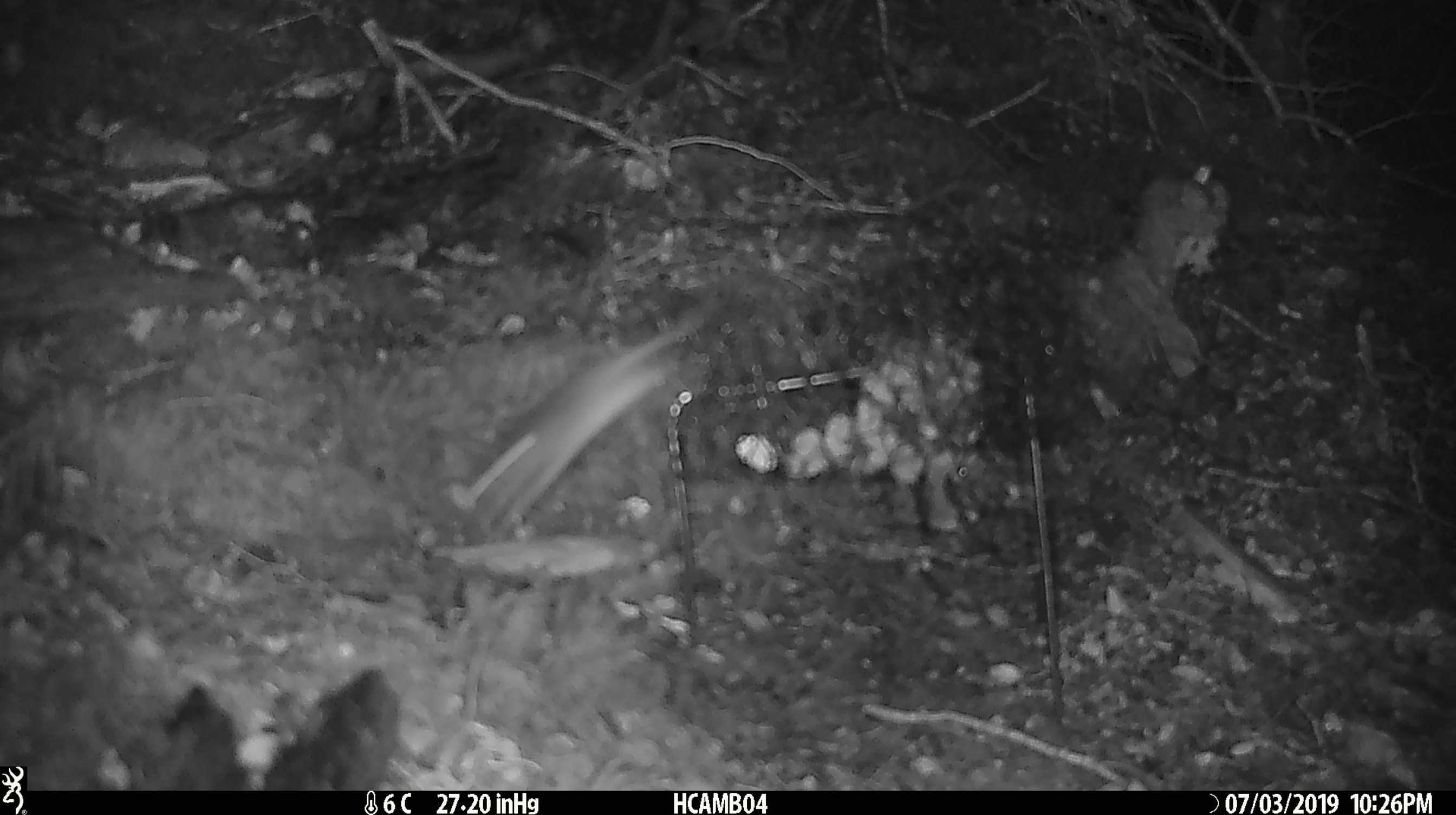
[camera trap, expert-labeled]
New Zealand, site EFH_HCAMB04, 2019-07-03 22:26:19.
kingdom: Animalia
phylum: Chordata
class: Mammalia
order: Rodentia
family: Muridae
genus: Mus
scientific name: Mus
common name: mouse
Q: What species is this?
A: Mouse (Mus).